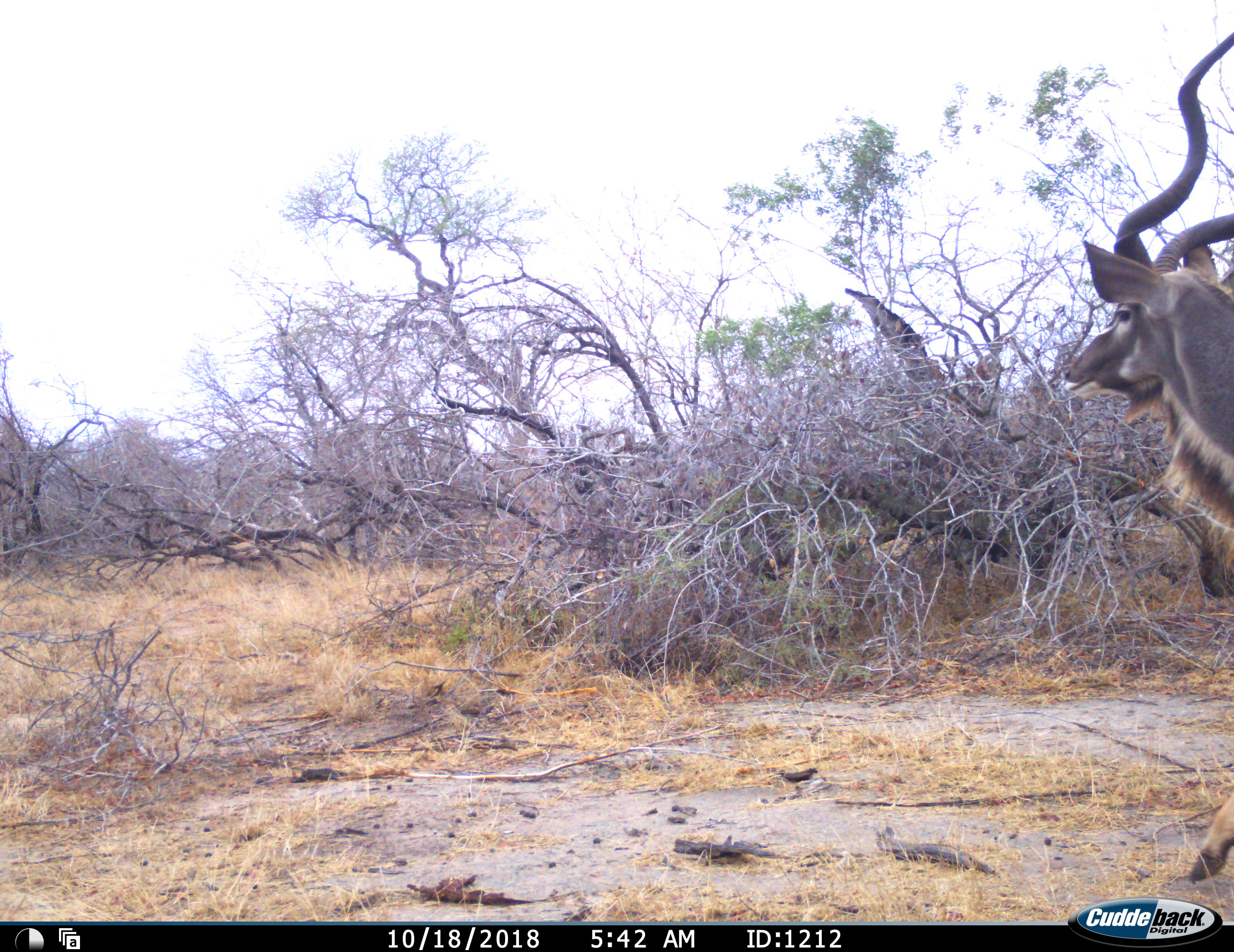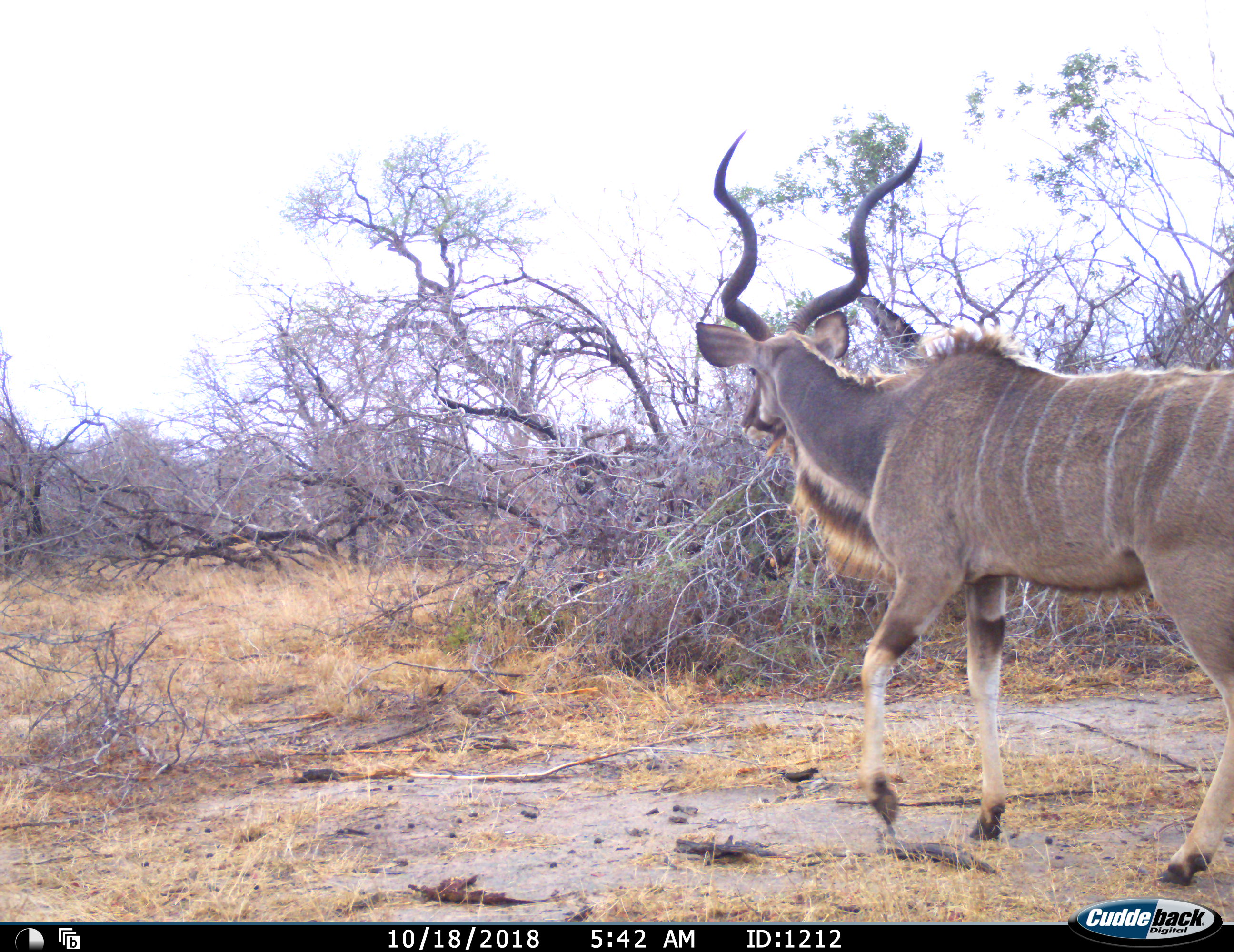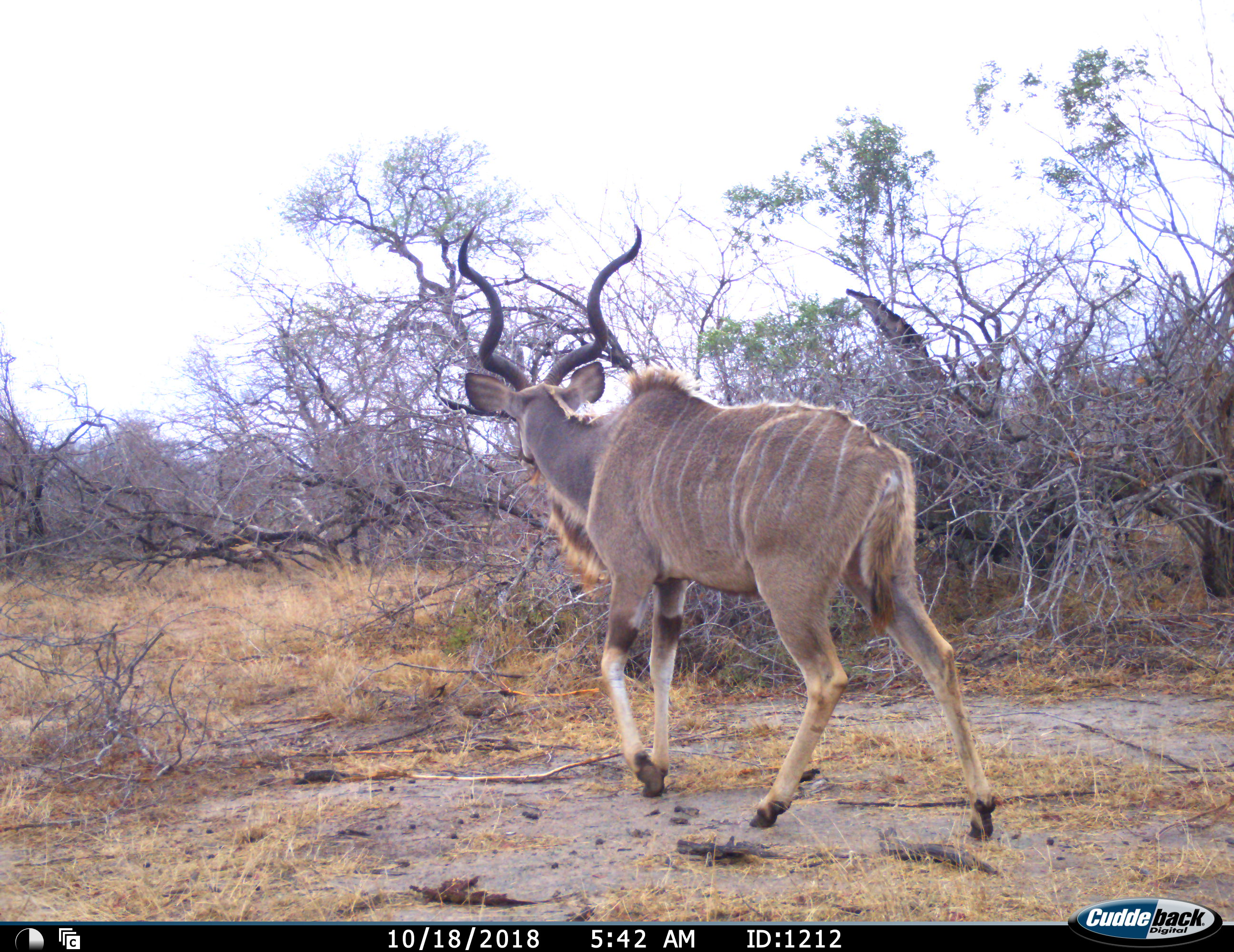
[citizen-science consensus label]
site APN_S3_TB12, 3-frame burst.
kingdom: Animalia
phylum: Chordata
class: Mammalia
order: Artiodactyla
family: Bovidae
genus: Tragelaphus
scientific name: Tragelaphus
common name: kudu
Kudu (Tragelaphus), count 1. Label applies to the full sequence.